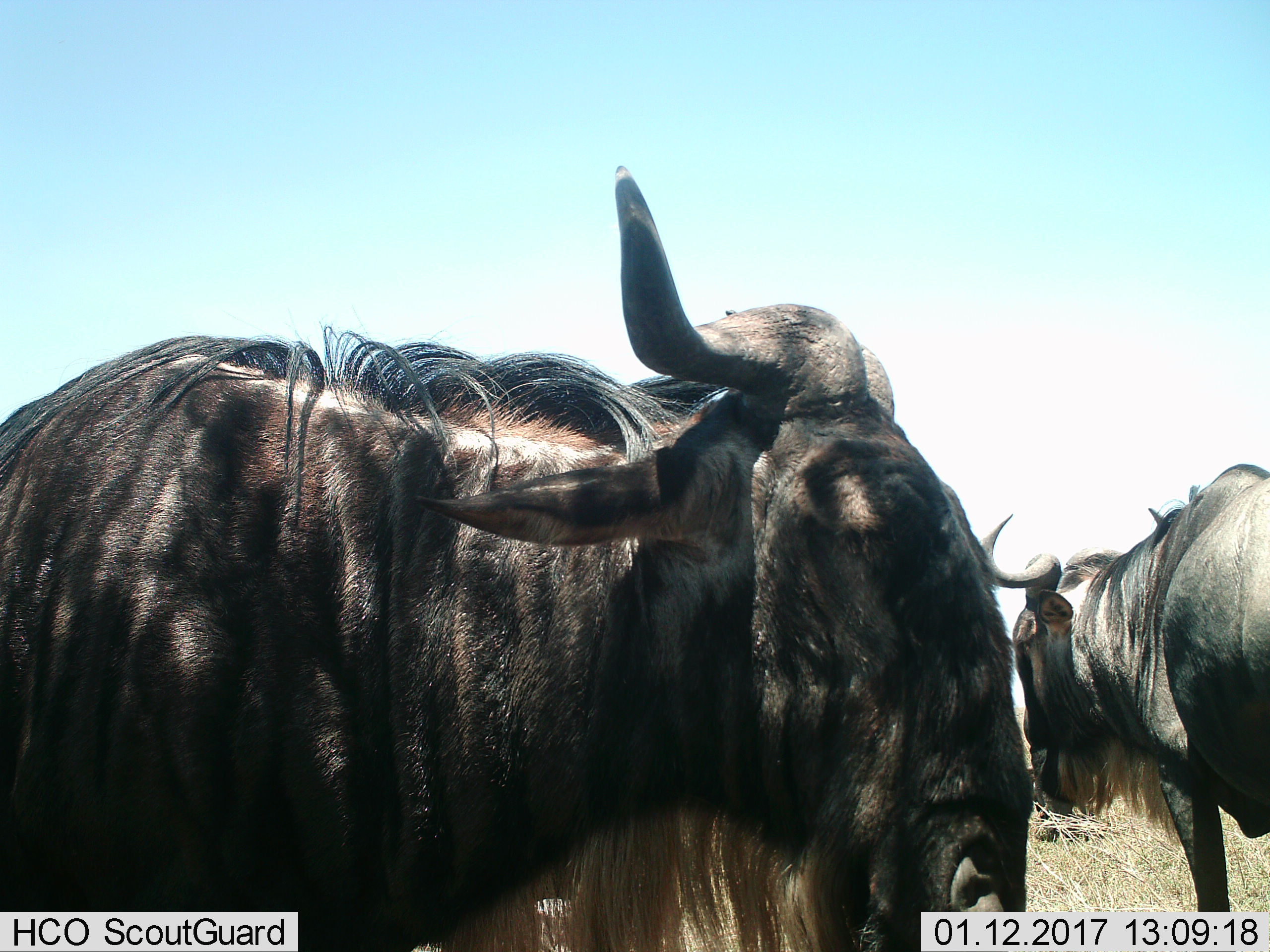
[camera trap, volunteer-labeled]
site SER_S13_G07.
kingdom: Animalia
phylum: Chordata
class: Mammalia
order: Artiodactyla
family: Bovidae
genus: Connochaetes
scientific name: Connochaetes taurinus taurinus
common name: blue wildebeest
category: wildebeestblue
Wildebeestblue (blue wildebeest) (Connochaetes taurinus taurinus), count 2. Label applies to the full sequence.